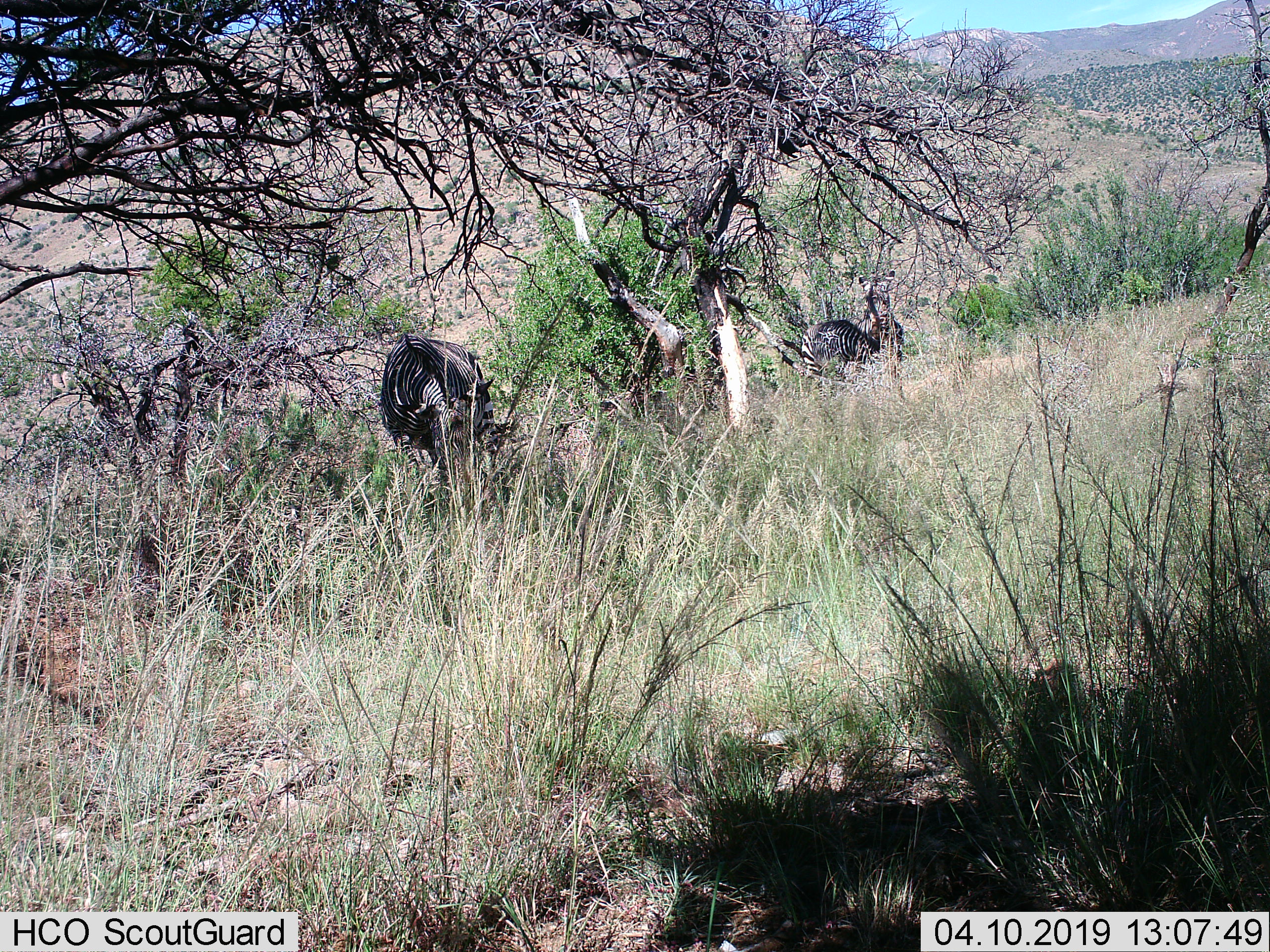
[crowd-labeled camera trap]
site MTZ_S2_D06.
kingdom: Animalia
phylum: Chordata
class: Mammalia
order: Perissodactyla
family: Equidae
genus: Equus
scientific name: Equus zebra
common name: mountain zebra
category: zebramountain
Zebramountain (mountain zebra) (Equus zebra), count 2. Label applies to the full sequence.